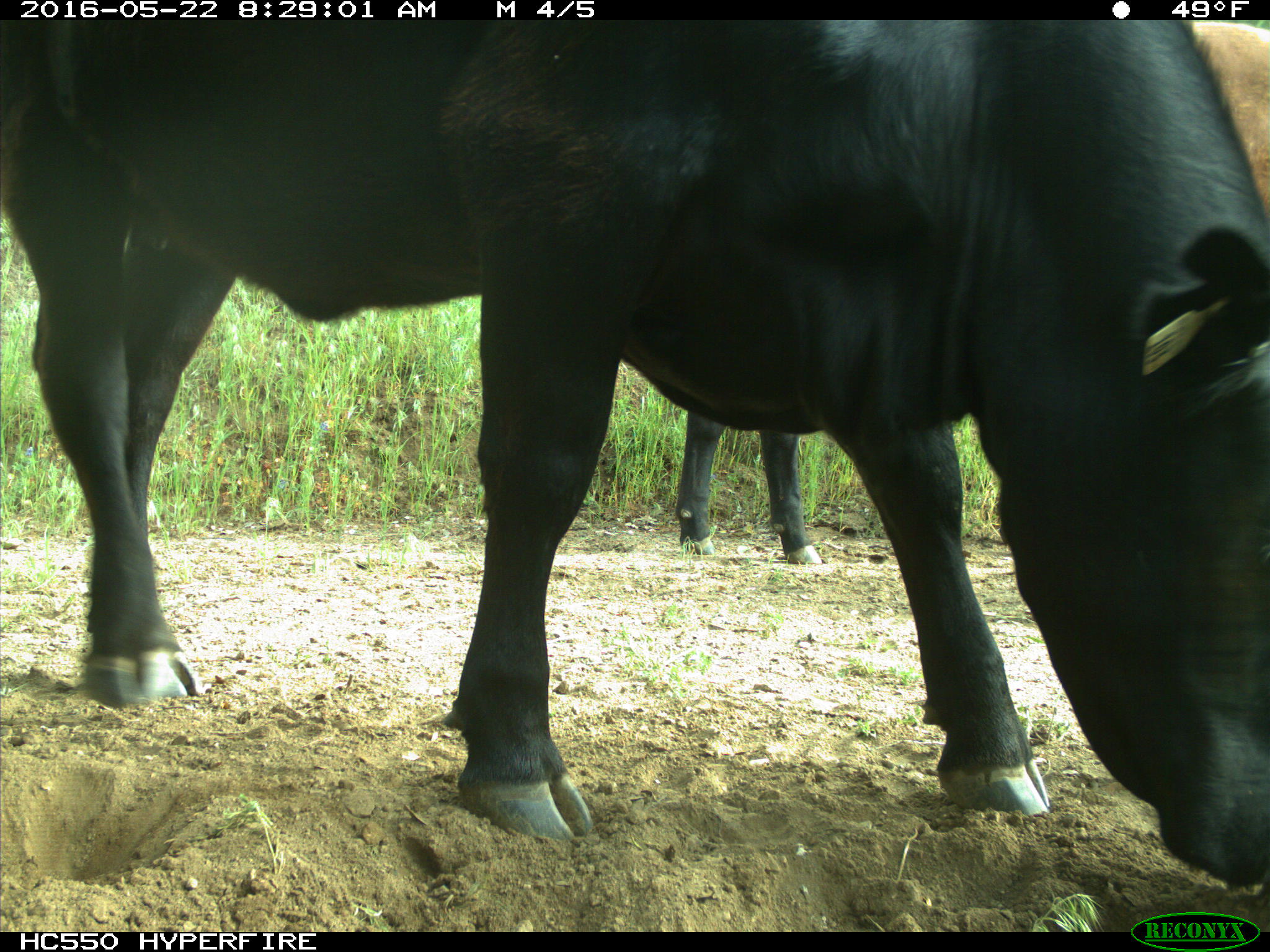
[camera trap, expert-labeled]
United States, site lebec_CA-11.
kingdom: Animalia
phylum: Chordata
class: Mammalia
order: Artiodactyla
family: Bovidae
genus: Bos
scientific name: Bos taurus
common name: domestic cow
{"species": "Bos taurus (domestic cow)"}